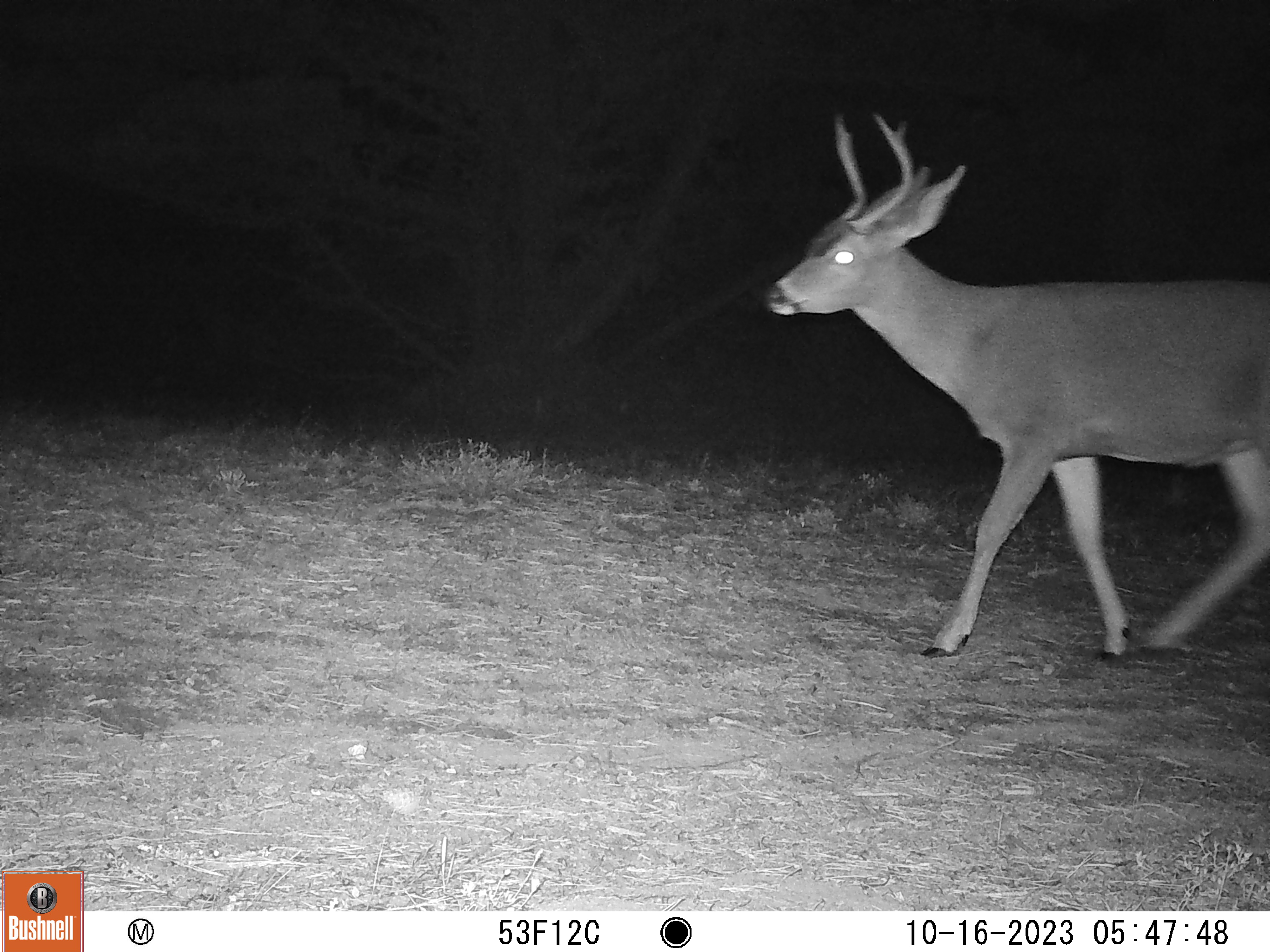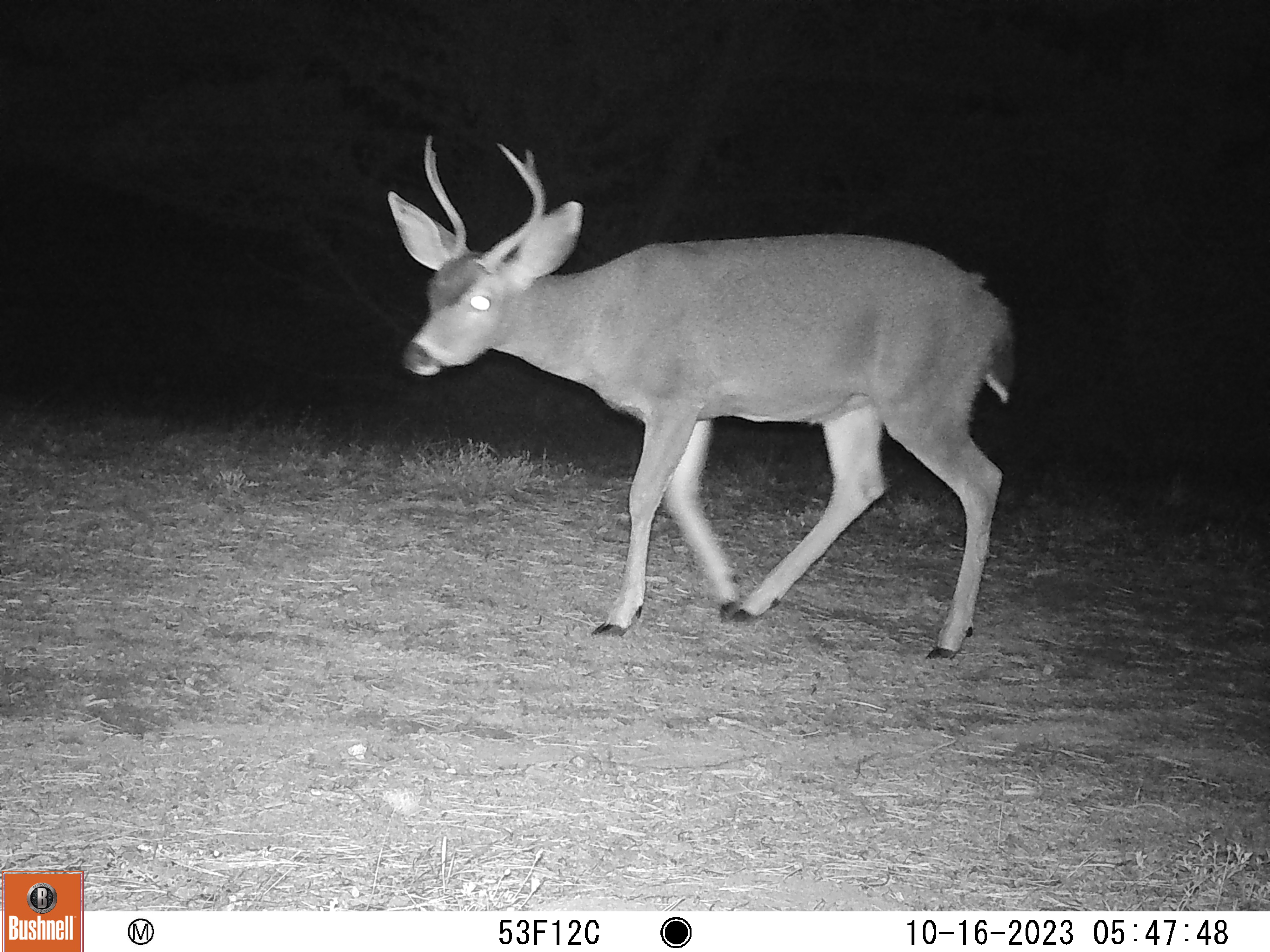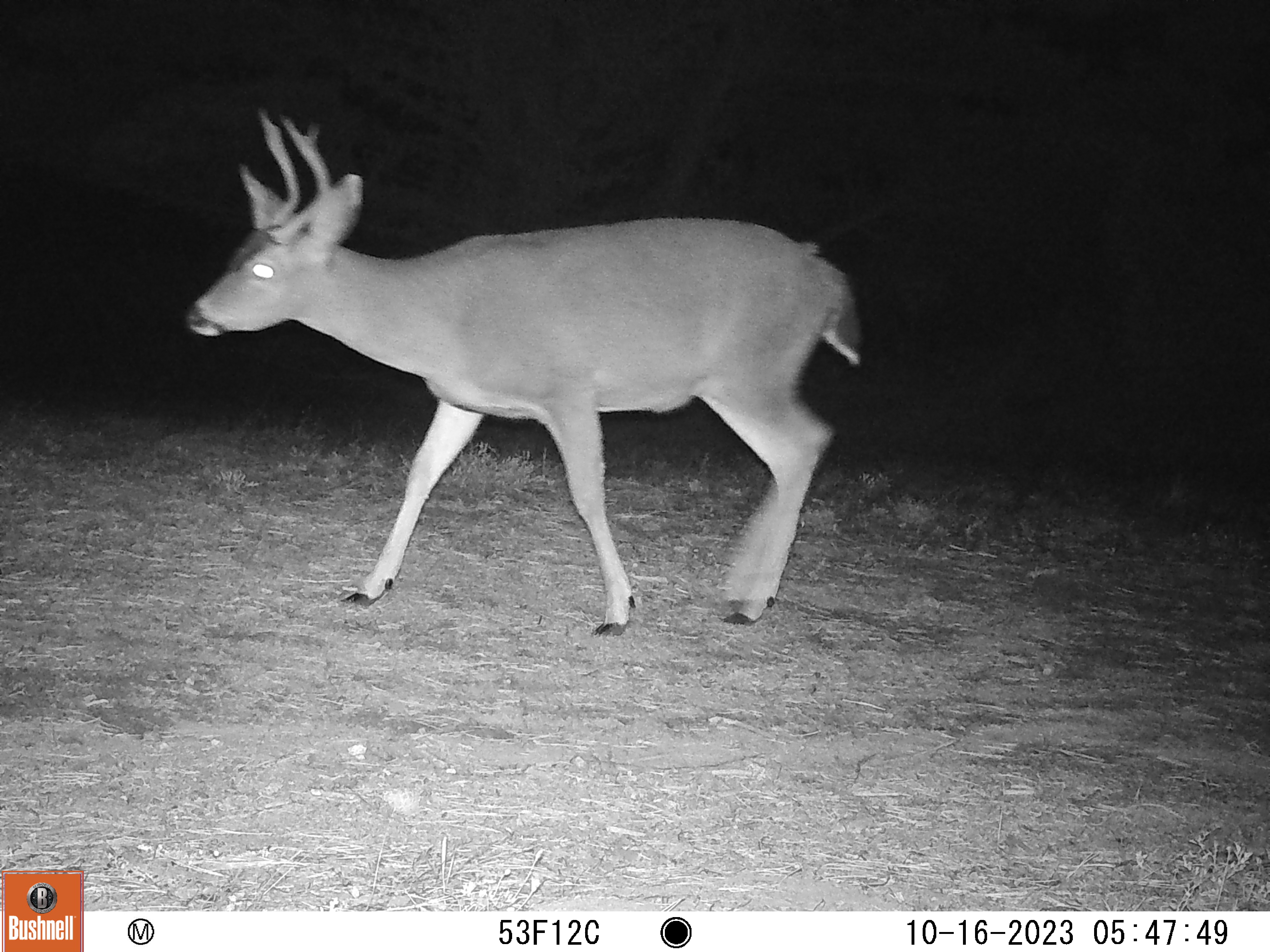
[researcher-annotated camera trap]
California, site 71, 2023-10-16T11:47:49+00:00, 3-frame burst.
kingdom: Animalia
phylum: Chordata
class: Mammalia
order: Artiodactyla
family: Cervidae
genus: Odocoileus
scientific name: Odocoileus hemionus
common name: mule deer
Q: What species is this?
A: Mule deer (Odocoileus hemionus).